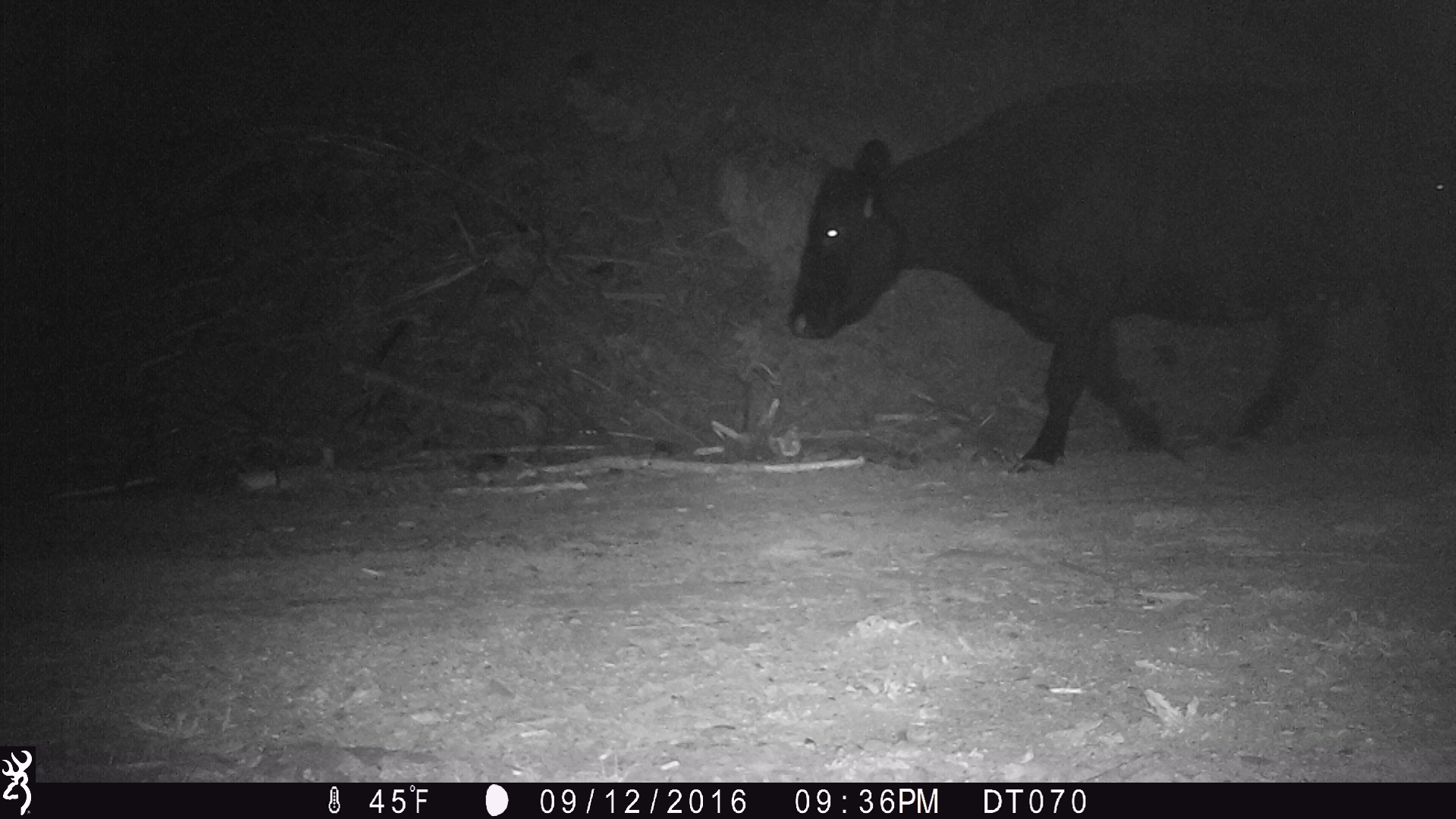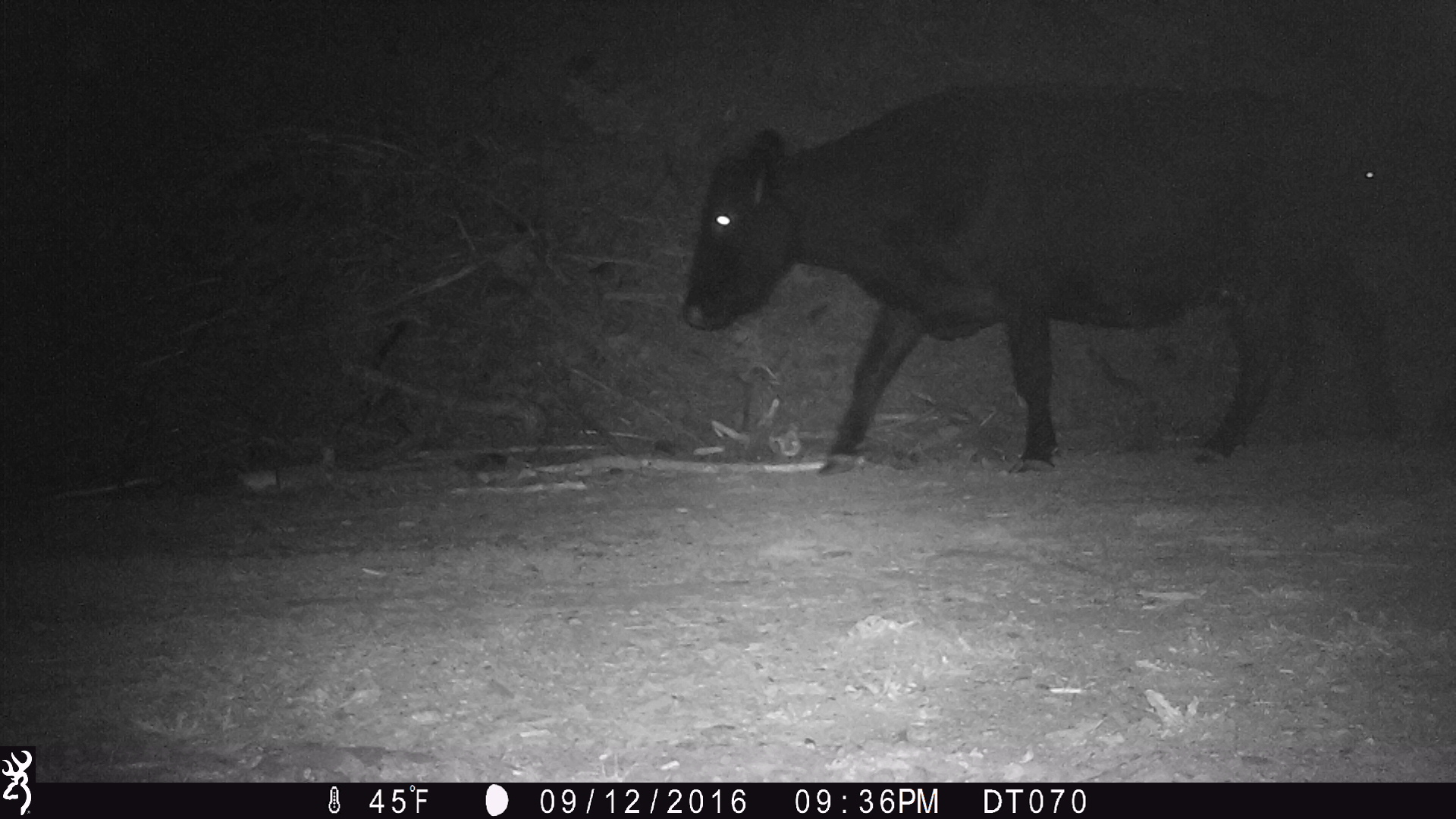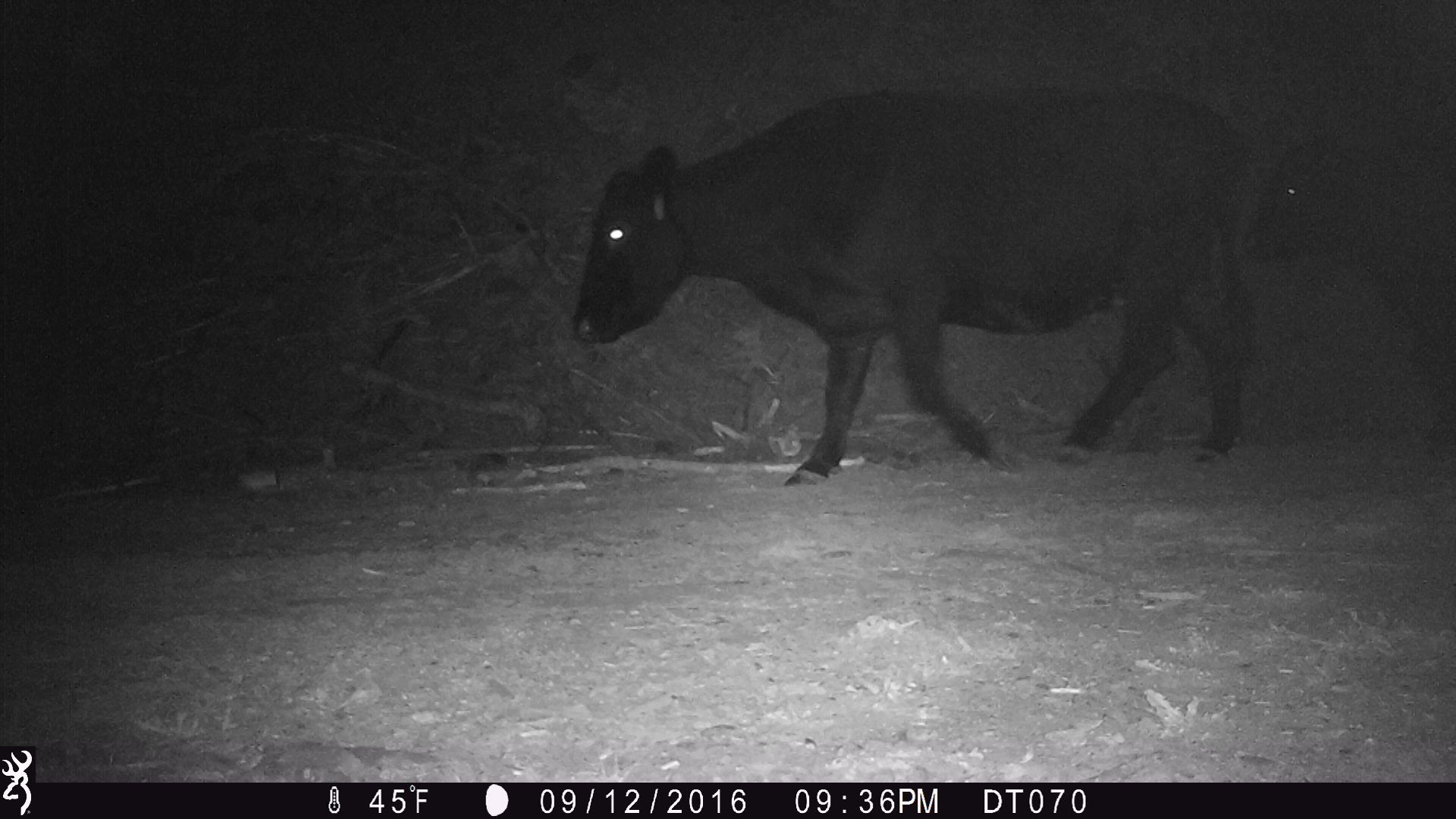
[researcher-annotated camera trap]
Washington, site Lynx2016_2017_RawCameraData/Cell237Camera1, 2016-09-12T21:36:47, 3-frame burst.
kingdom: Animalia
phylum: Chordata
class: Mammalia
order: Artiodactyla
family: Bovidae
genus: Bos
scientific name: Bos taurus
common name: domestic cattle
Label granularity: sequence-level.